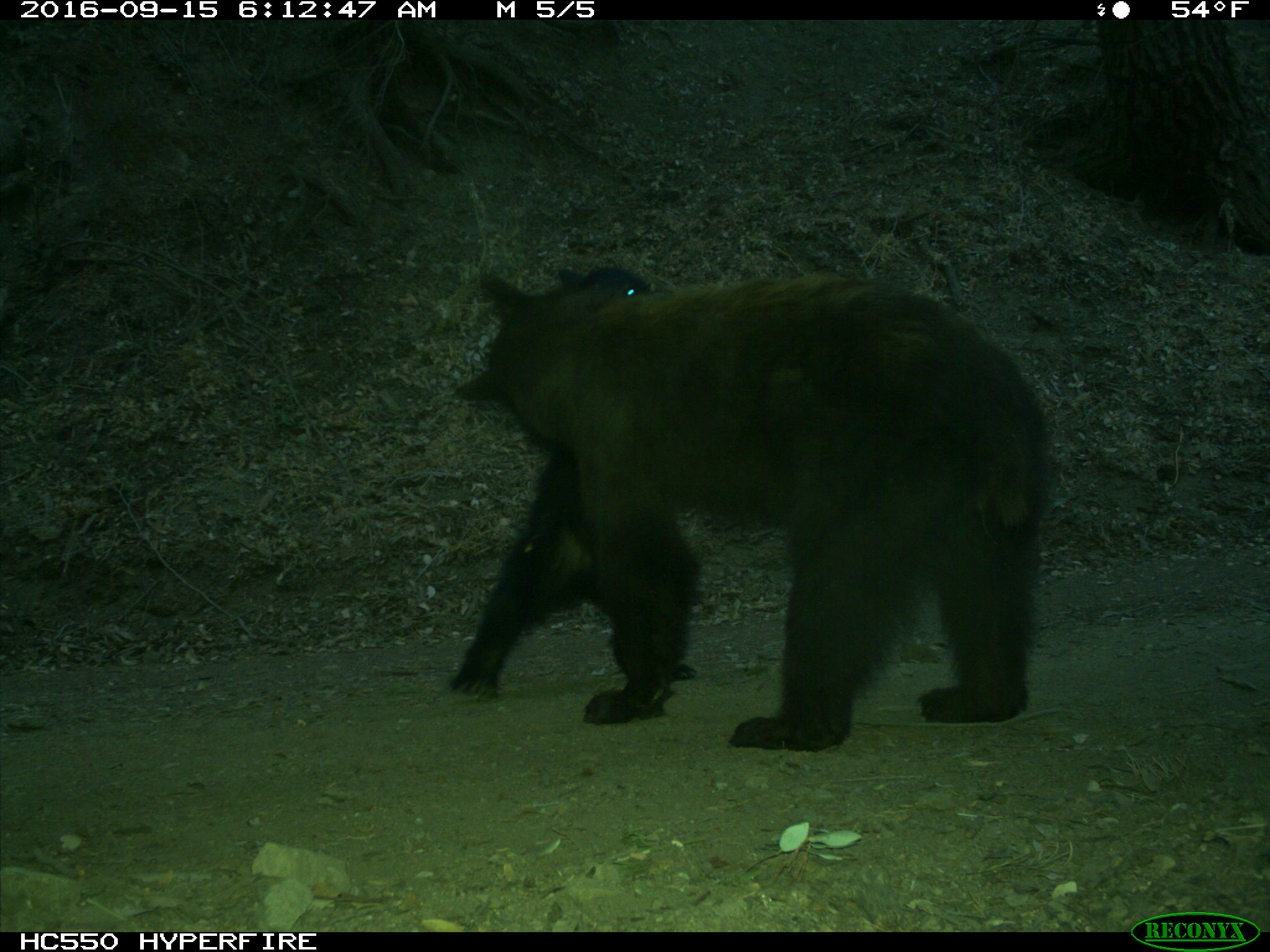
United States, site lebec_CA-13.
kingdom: Animalia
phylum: Chordata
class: Mammalia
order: Carnivora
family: Ursidae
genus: Ursus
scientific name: Ursus americanus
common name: american black bear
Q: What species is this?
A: Ursus americanus (american black bear).